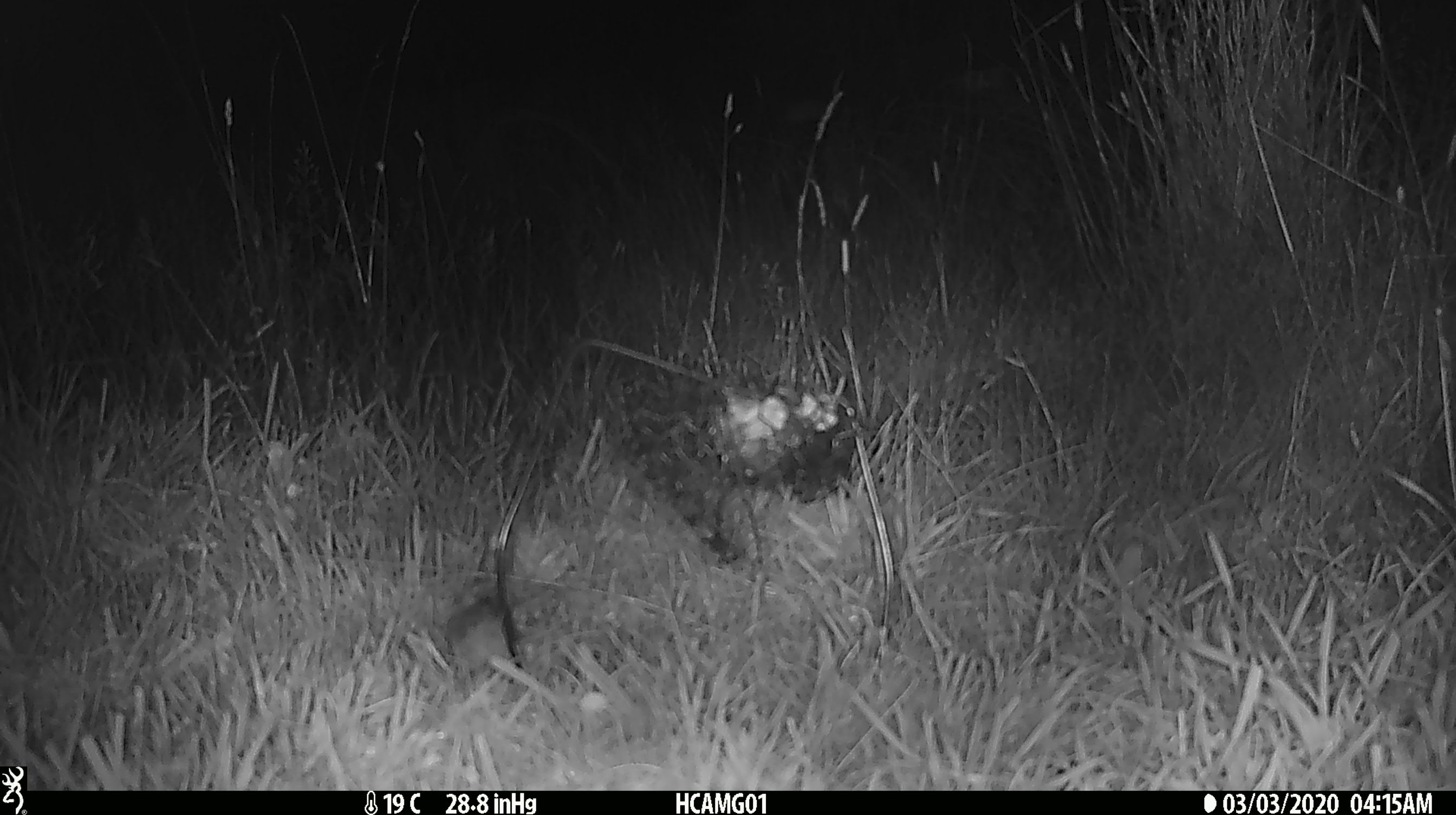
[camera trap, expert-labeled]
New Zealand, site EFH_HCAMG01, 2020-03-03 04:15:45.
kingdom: Animalia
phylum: Chordata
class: Mammalia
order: Rodentia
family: Muridae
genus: Mus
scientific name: Mus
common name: mouse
Mouse (Mus).